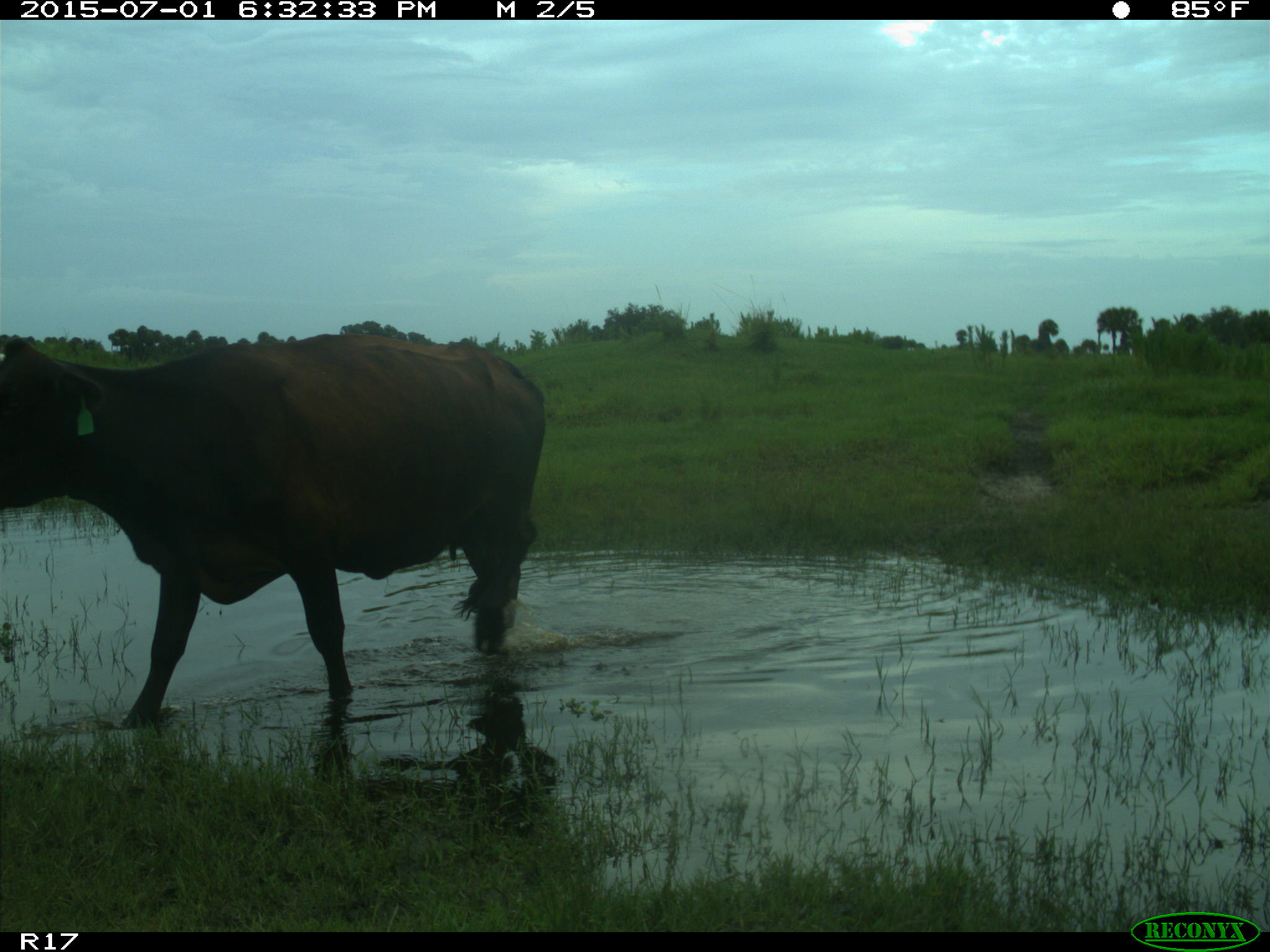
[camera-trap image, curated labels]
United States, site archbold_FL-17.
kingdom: Animalia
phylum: Chordata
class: Mammalia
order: Artiodactyla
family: Bovidae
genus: Bos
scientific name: Bos taurus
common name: domestic cow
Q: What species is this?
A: Bos taurus (domestic cow).